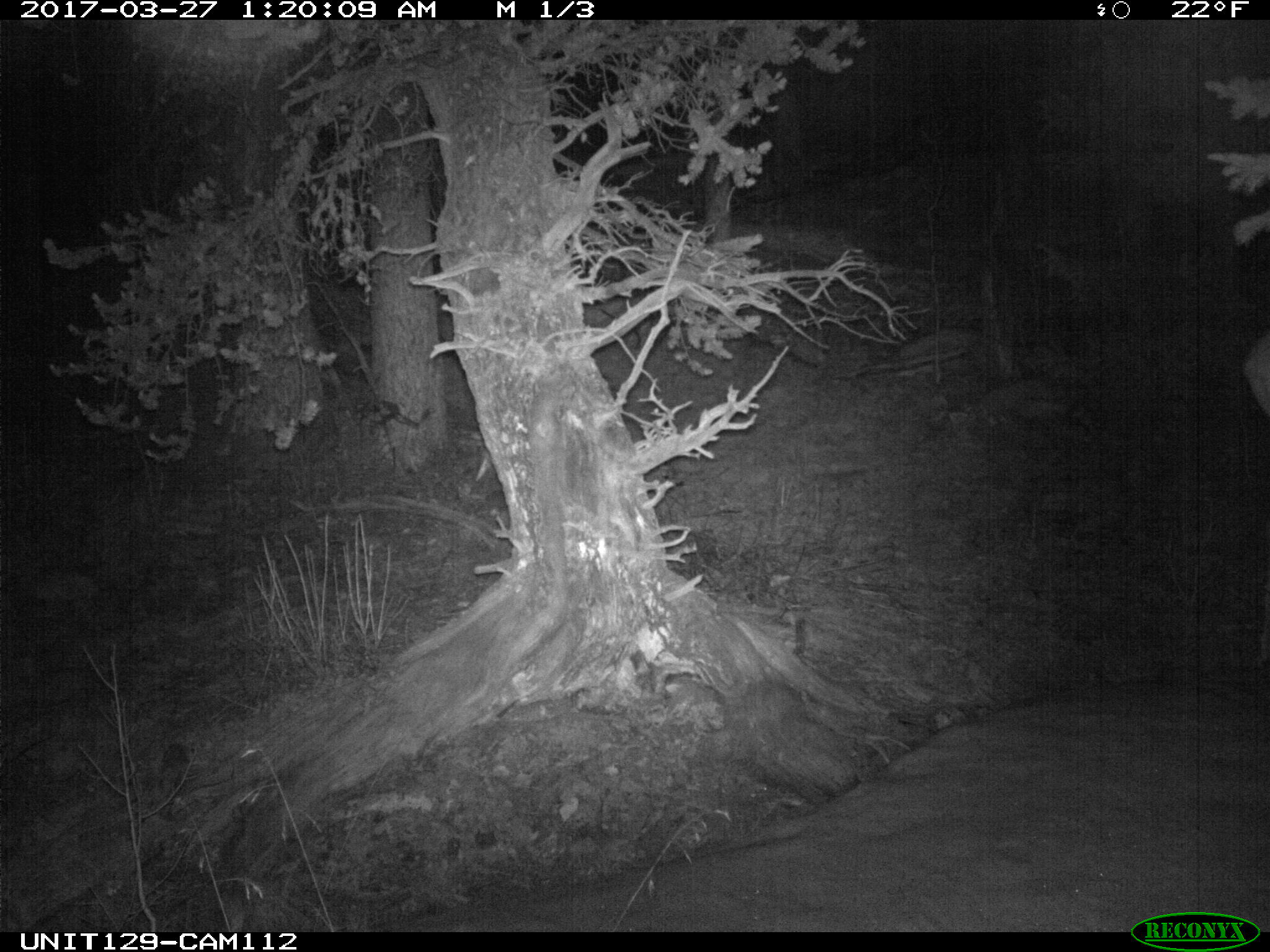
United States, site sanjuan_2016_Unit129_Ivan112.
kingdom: Animalia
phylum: Chordata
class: Mammalia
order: Artiodactyla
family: Cervidae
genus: Cervus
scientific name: Cervus elaphus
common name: red deer